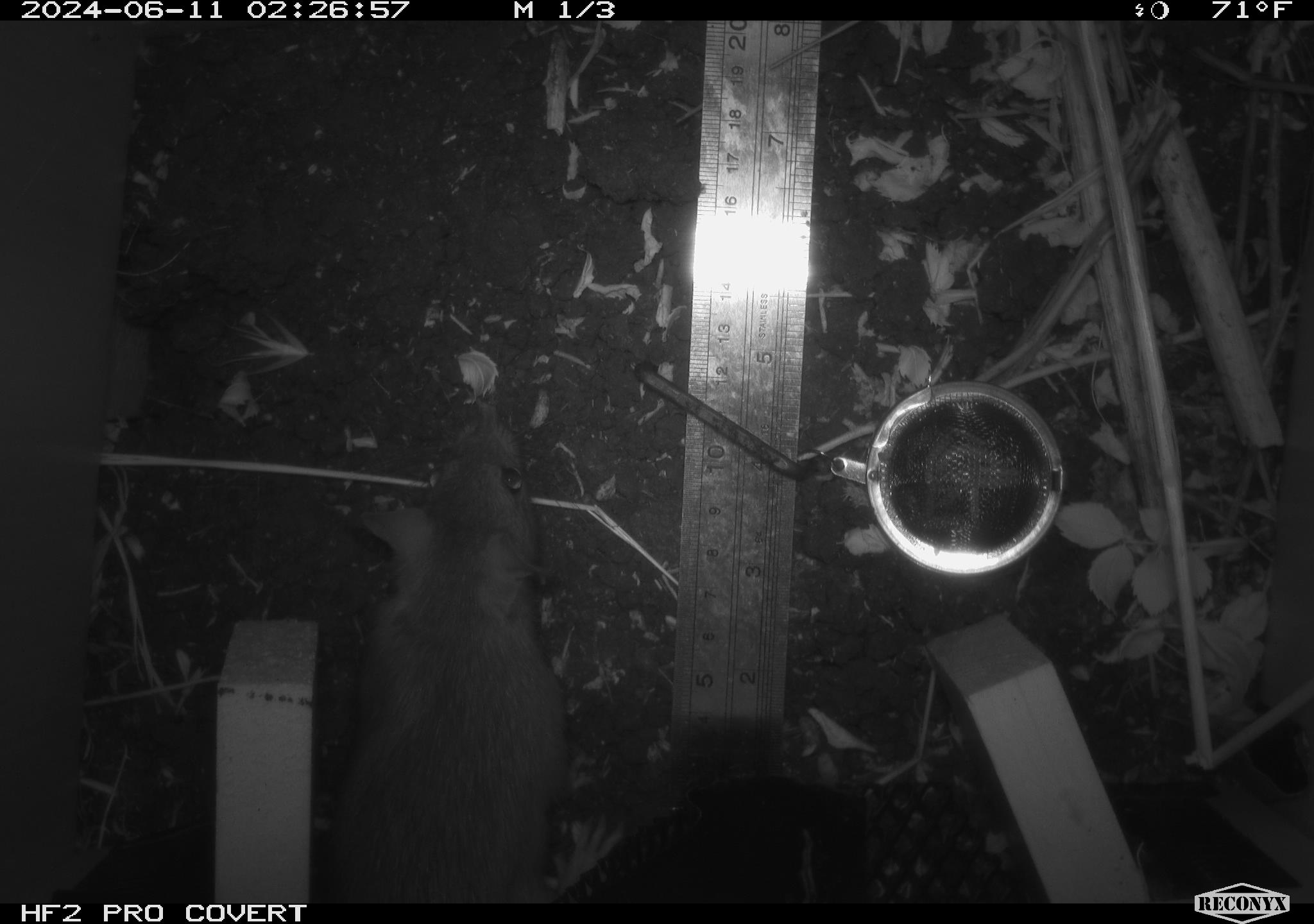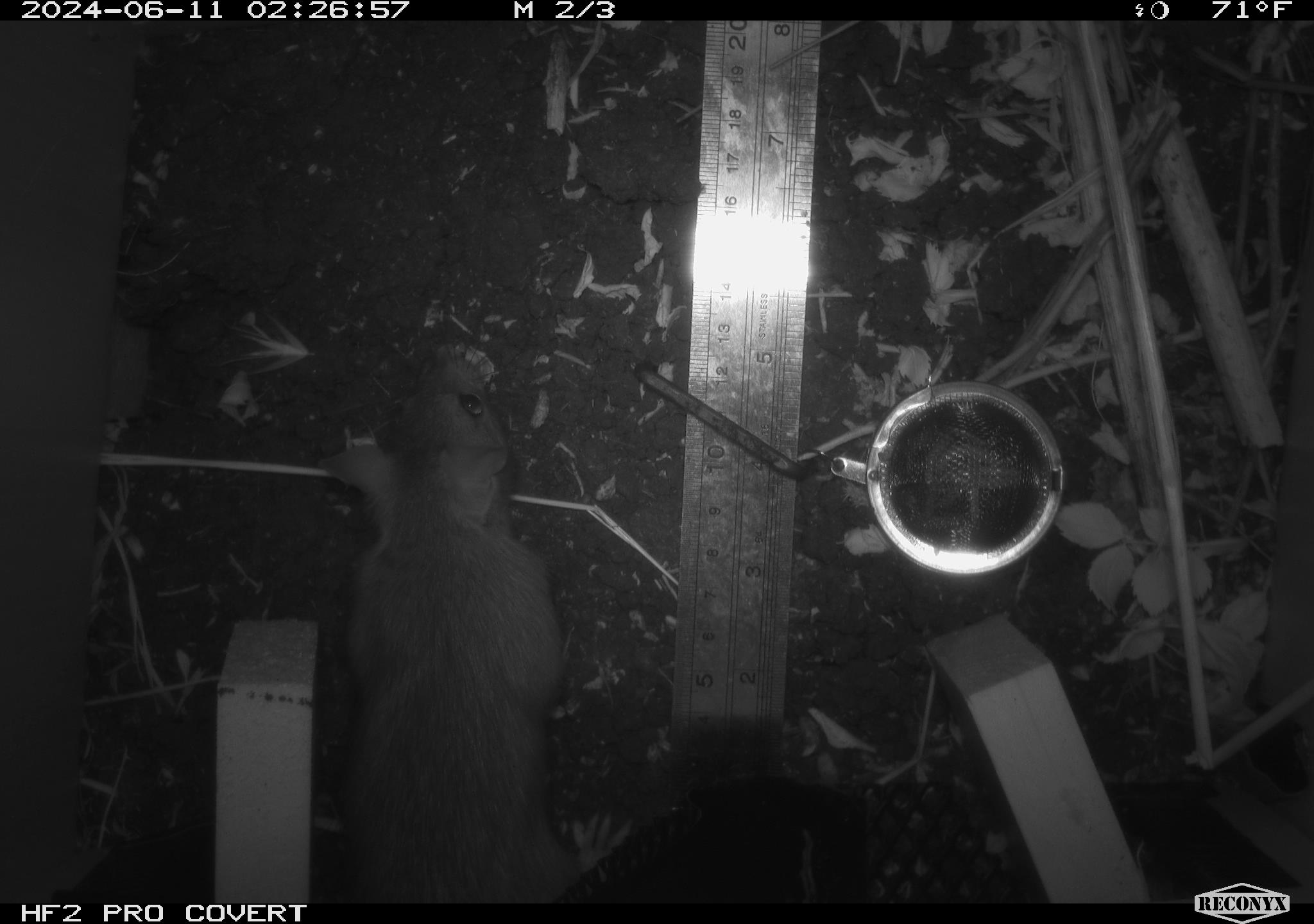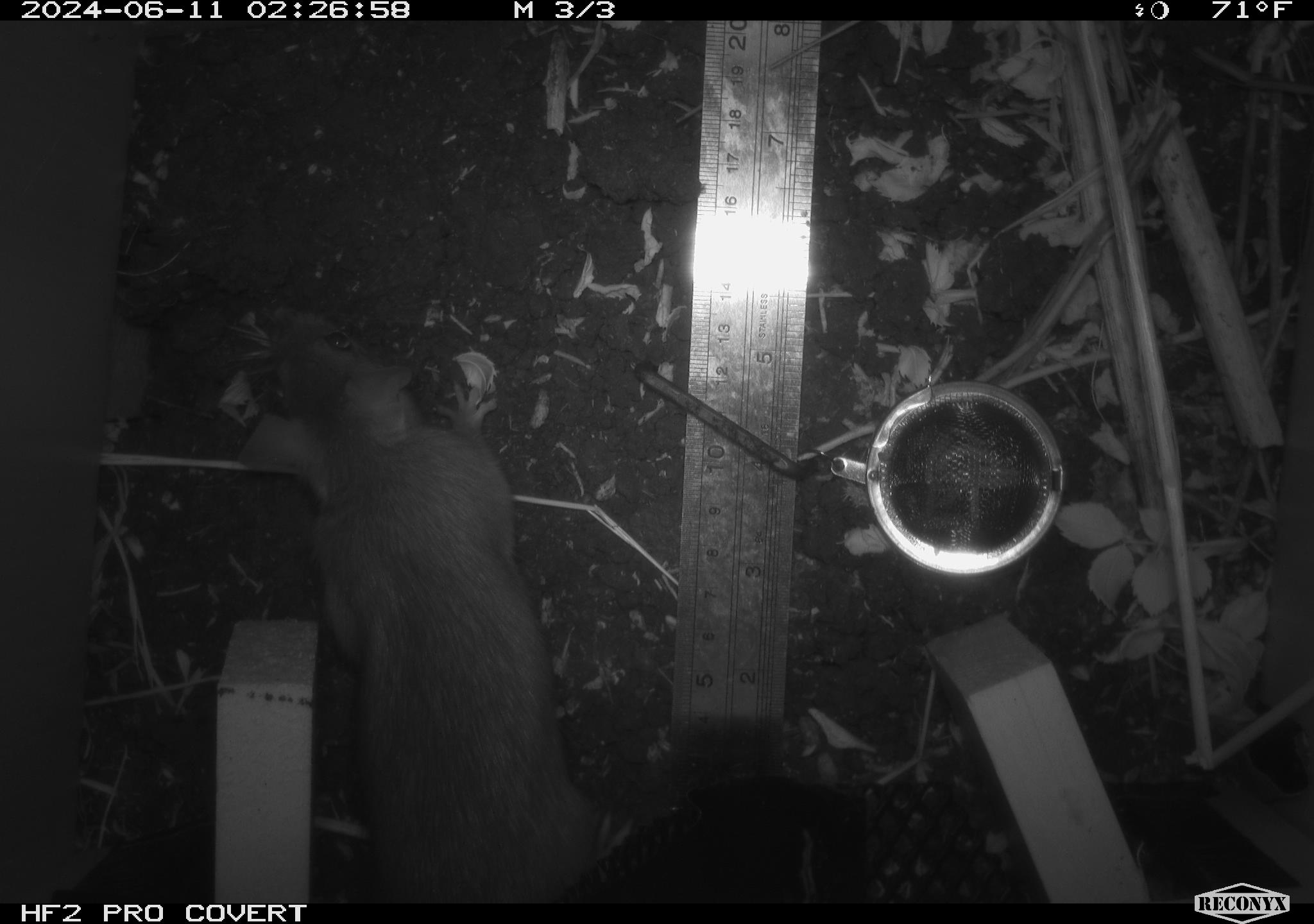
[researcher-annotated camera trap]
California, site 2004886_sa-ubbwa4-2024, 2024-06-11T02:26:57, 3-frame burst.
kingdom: Animalia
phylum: Chordata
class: Mammalia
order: Rodentia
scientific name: Rodentia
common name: woodrat or rat or mouse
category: woodrat or rat or mouse species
Woodrat or rat or mouse species (woodrat or rat or mouse) (Rodentia).